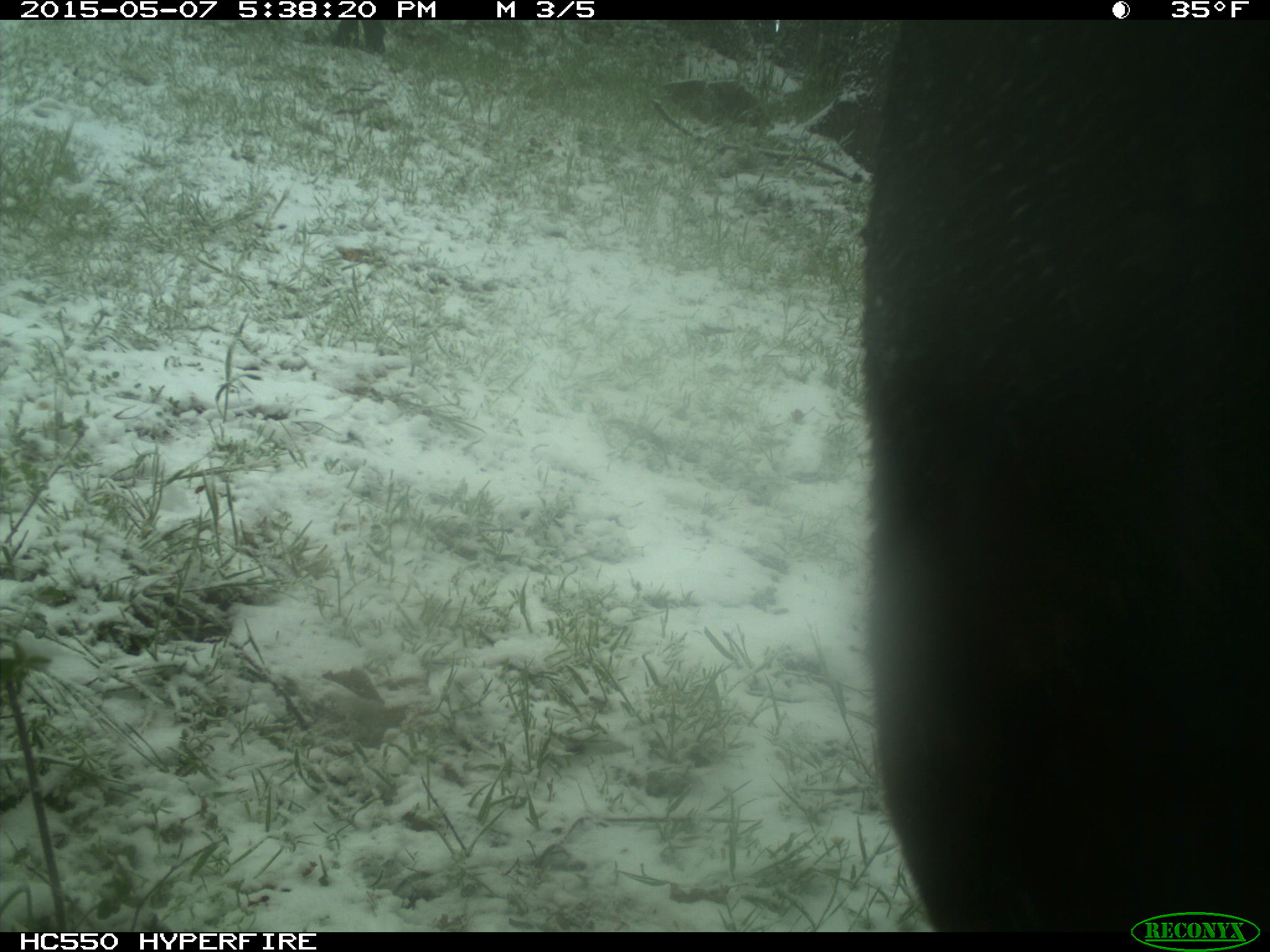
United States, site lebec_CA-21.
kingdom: Animalia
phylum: Chordata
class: Mammalia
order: Artiodactyla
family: Bovidae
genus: Bos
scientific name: Bos taurus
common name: domestic cow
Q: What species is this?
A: Bos taurus (domestic cow).